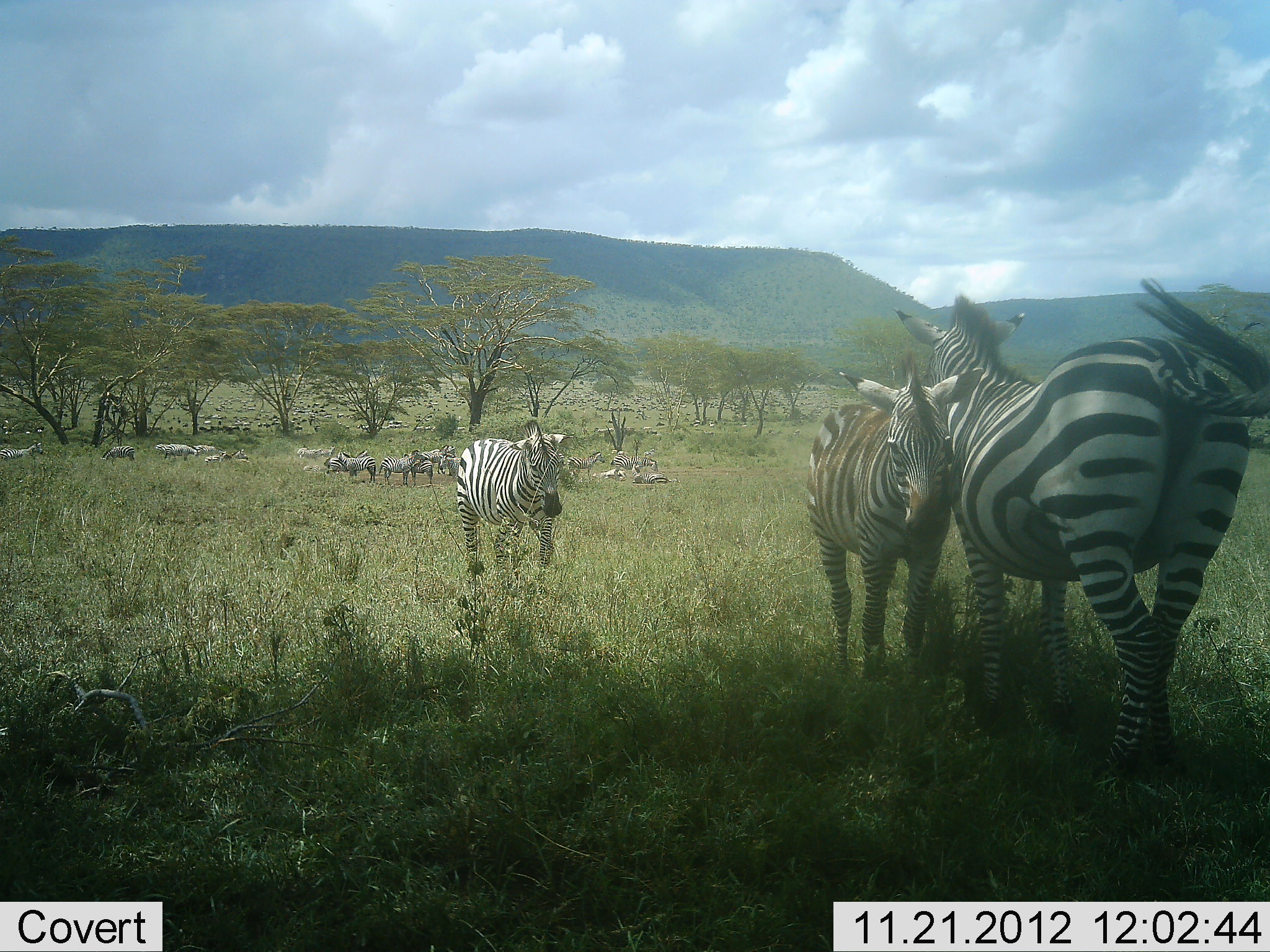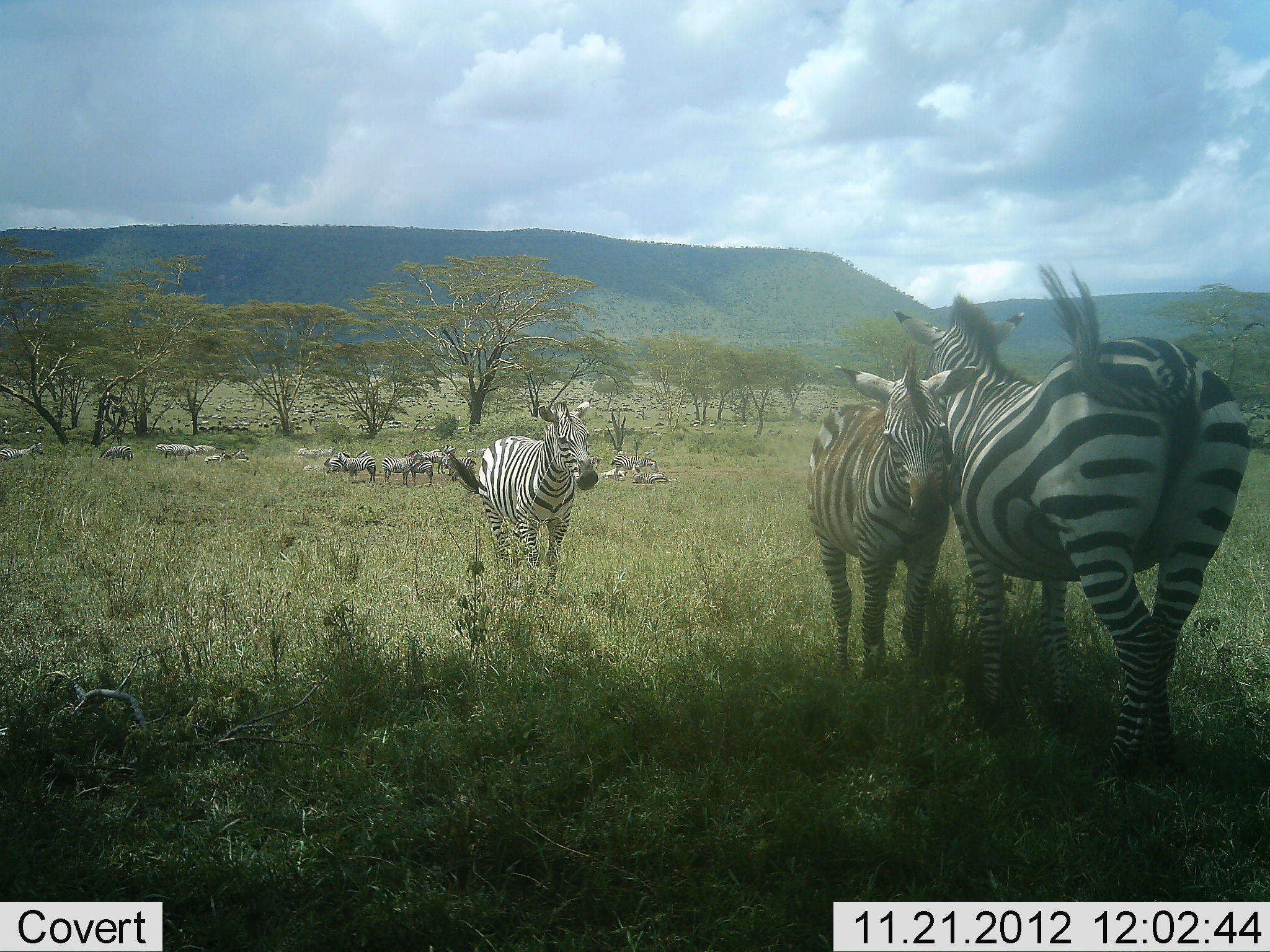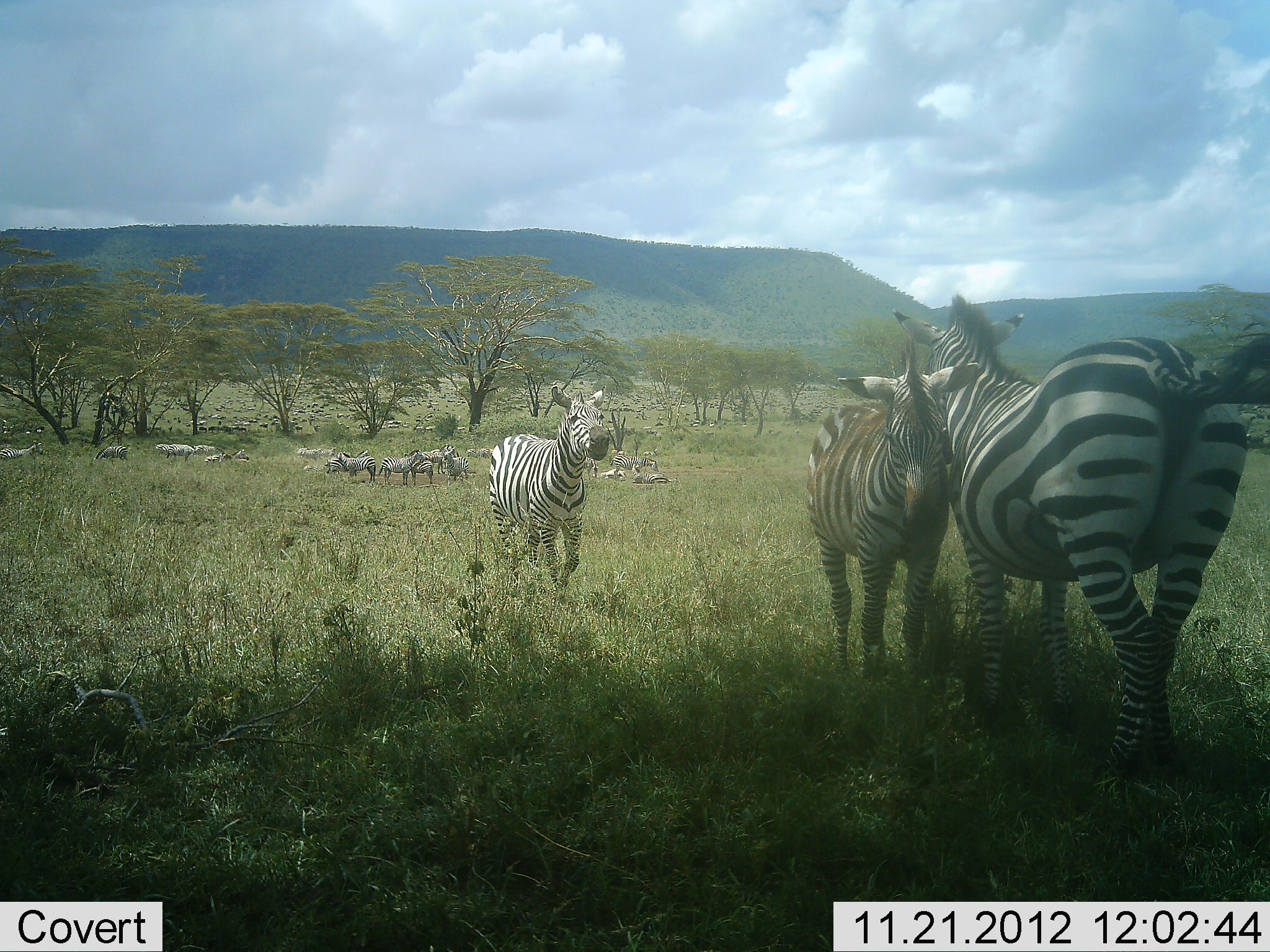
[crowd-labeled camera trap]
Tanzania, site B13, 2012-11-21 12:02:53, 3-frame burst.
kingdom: Animalia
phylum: Chordata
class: Mammalia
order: Perissodactyla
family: Equidae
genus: Equus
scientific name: Equus quagga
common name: plains zebra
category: zebra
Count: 11-50.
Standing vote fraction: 90%.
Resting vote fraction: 60%.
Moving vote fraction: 40%.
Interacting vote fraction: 60%.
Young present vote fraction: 40%.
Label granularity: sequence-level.